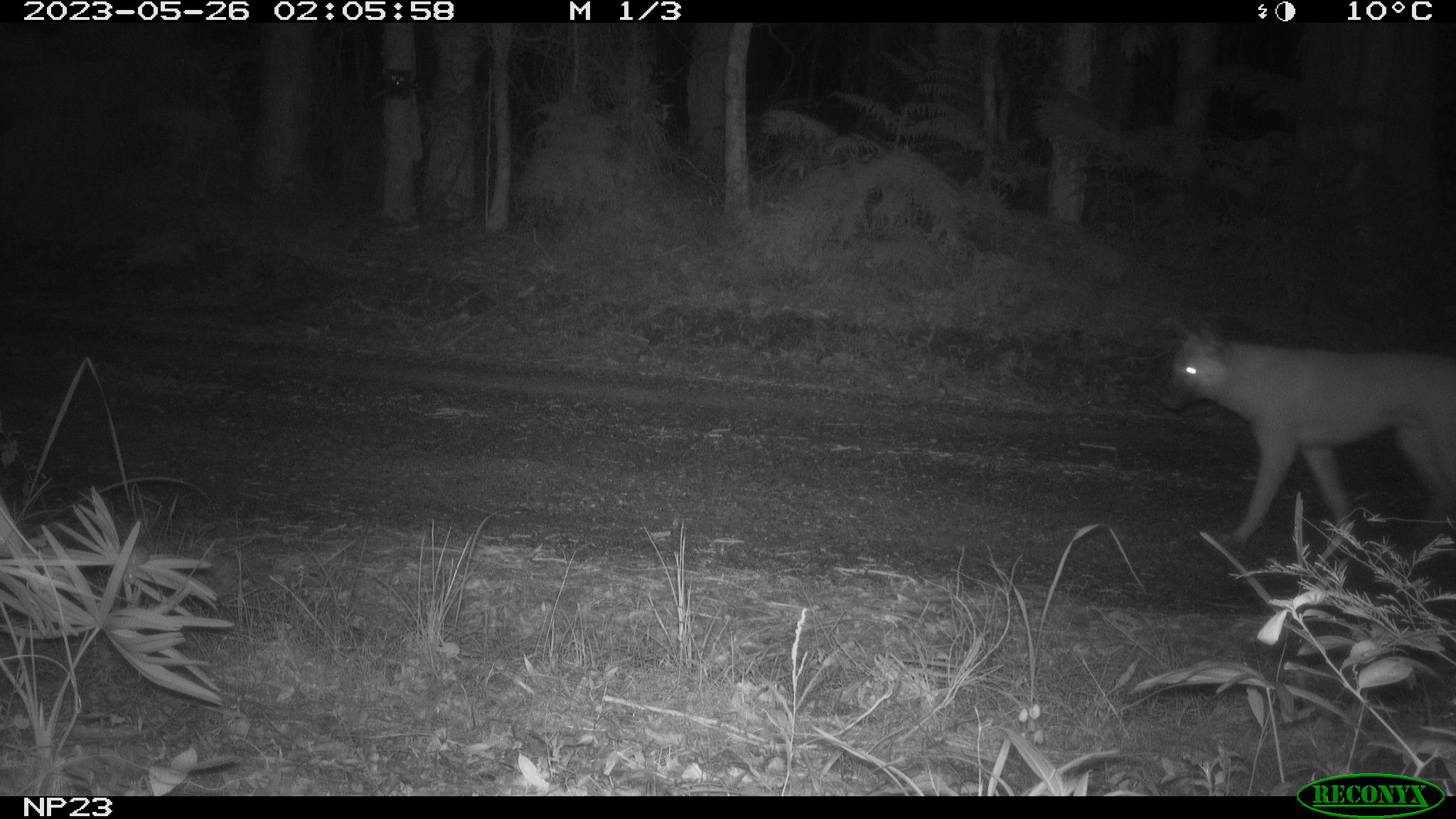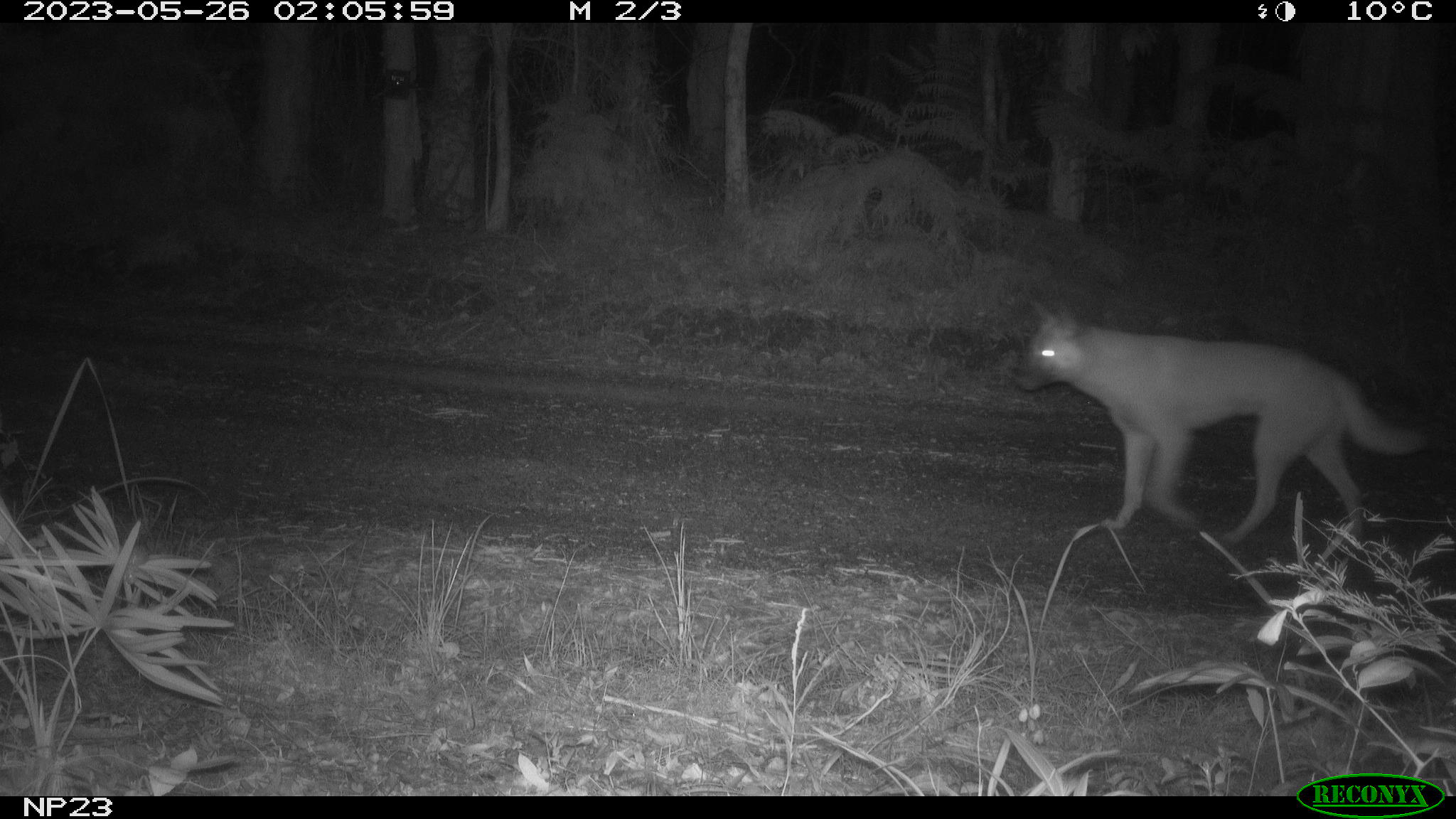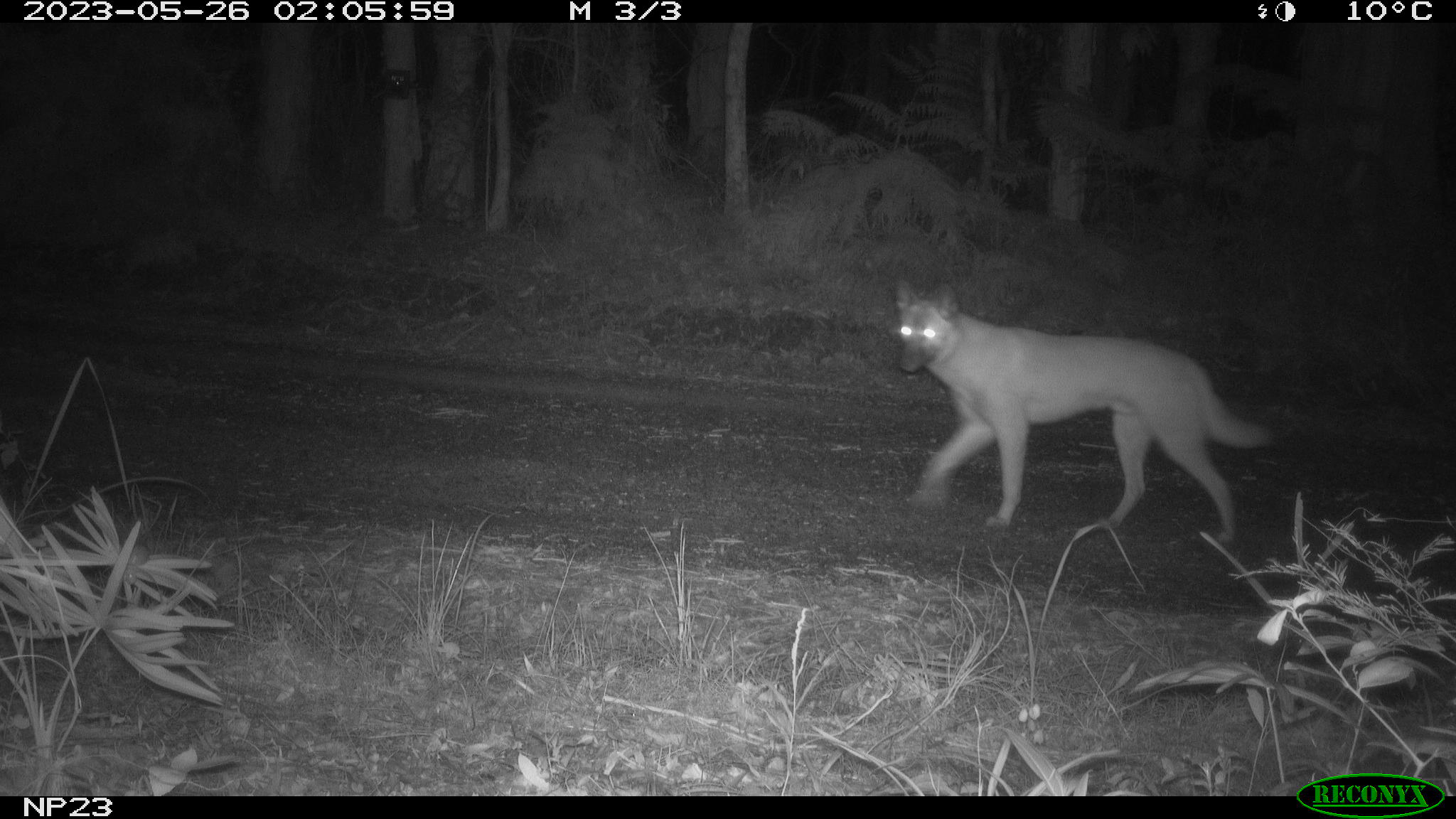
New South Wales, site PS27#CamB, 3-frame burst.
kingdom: Animalia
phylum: Chordata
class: Mammalia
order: Carnivora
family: Canidae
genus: Canis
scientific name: Canis familiaris dingo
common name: dingo